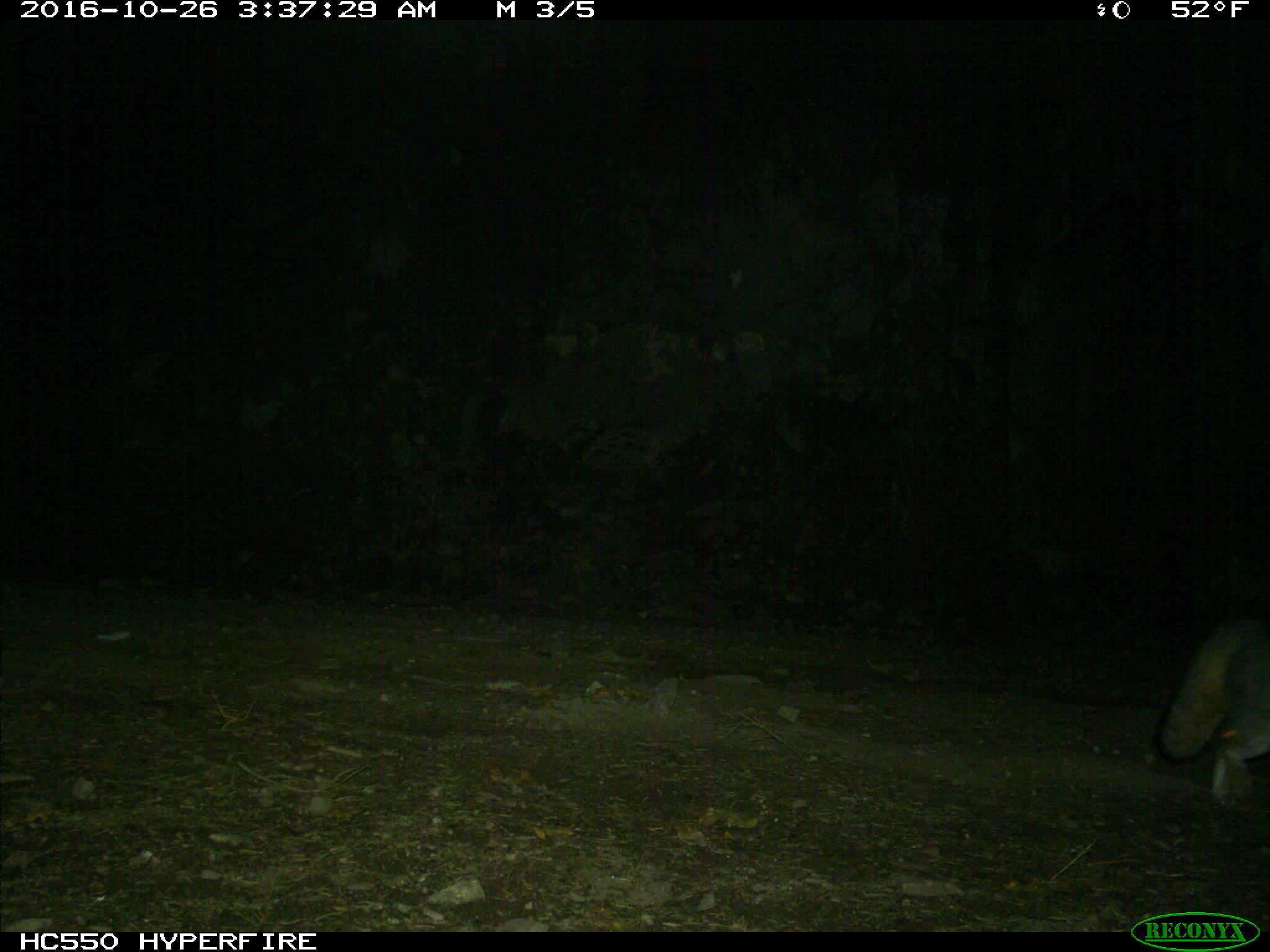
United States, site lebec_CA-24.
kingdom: Animalia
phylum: Chordata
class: Mammalia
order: Carnivora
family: Canidae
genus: Urocyon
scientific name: Urocyon cinereoargenteus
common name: gray fox